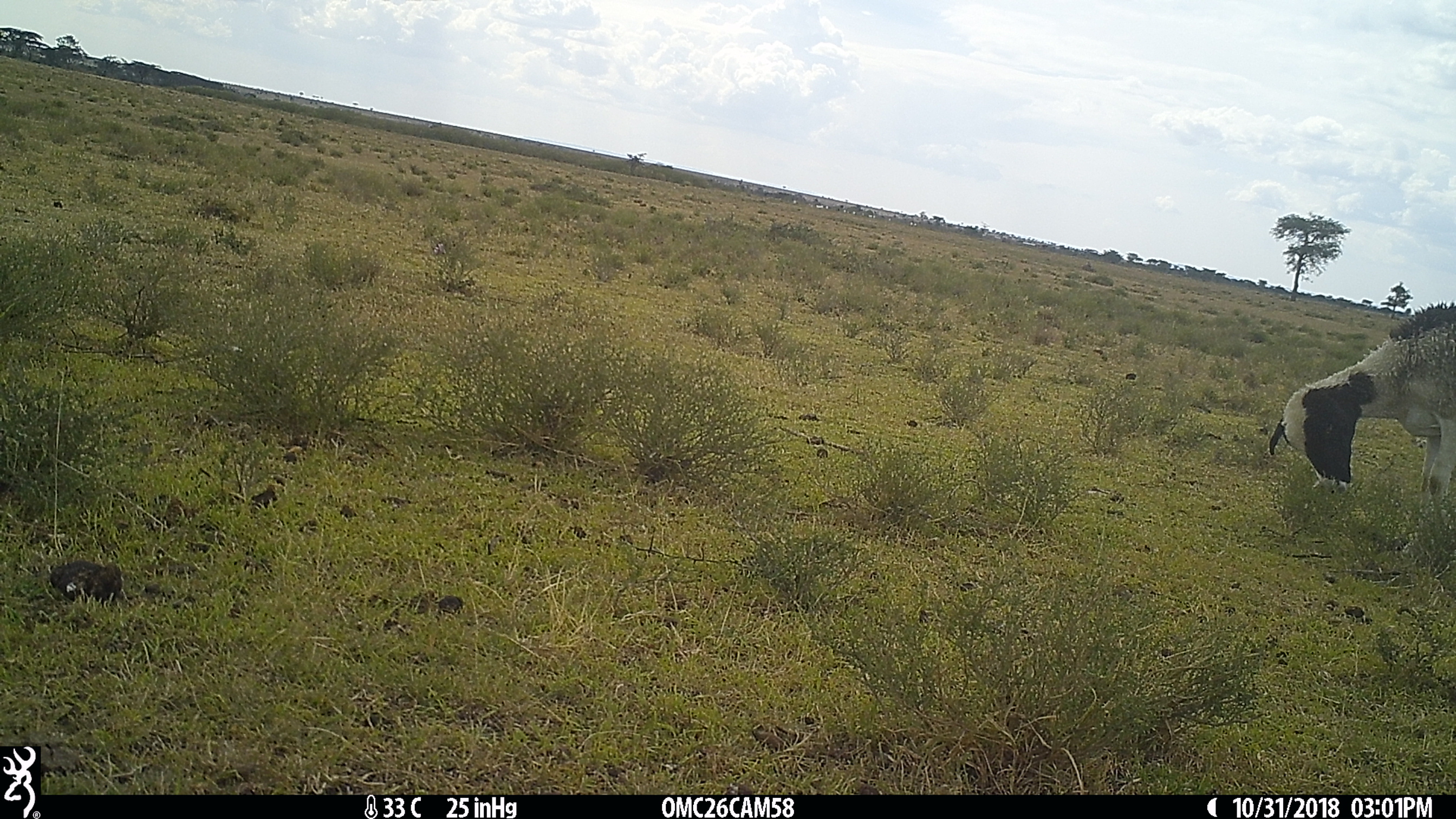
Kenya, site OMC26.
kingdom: Animalia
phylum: Chordata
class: Mammalia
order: Artiodactyla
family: Bovidae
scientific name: Bovidae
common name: sheep or goat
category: shoat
Shoat (sheep or goat) (Bovidae).